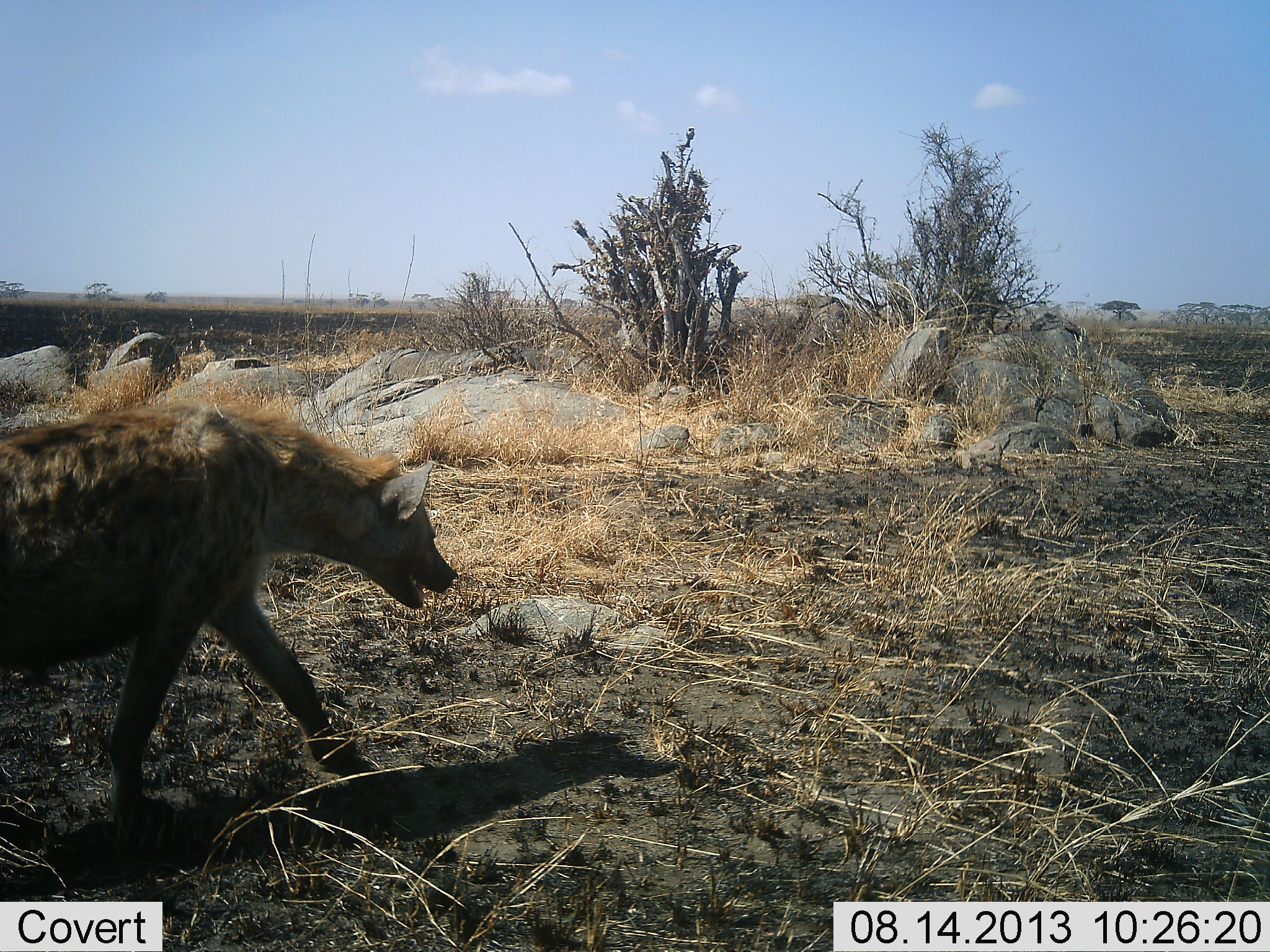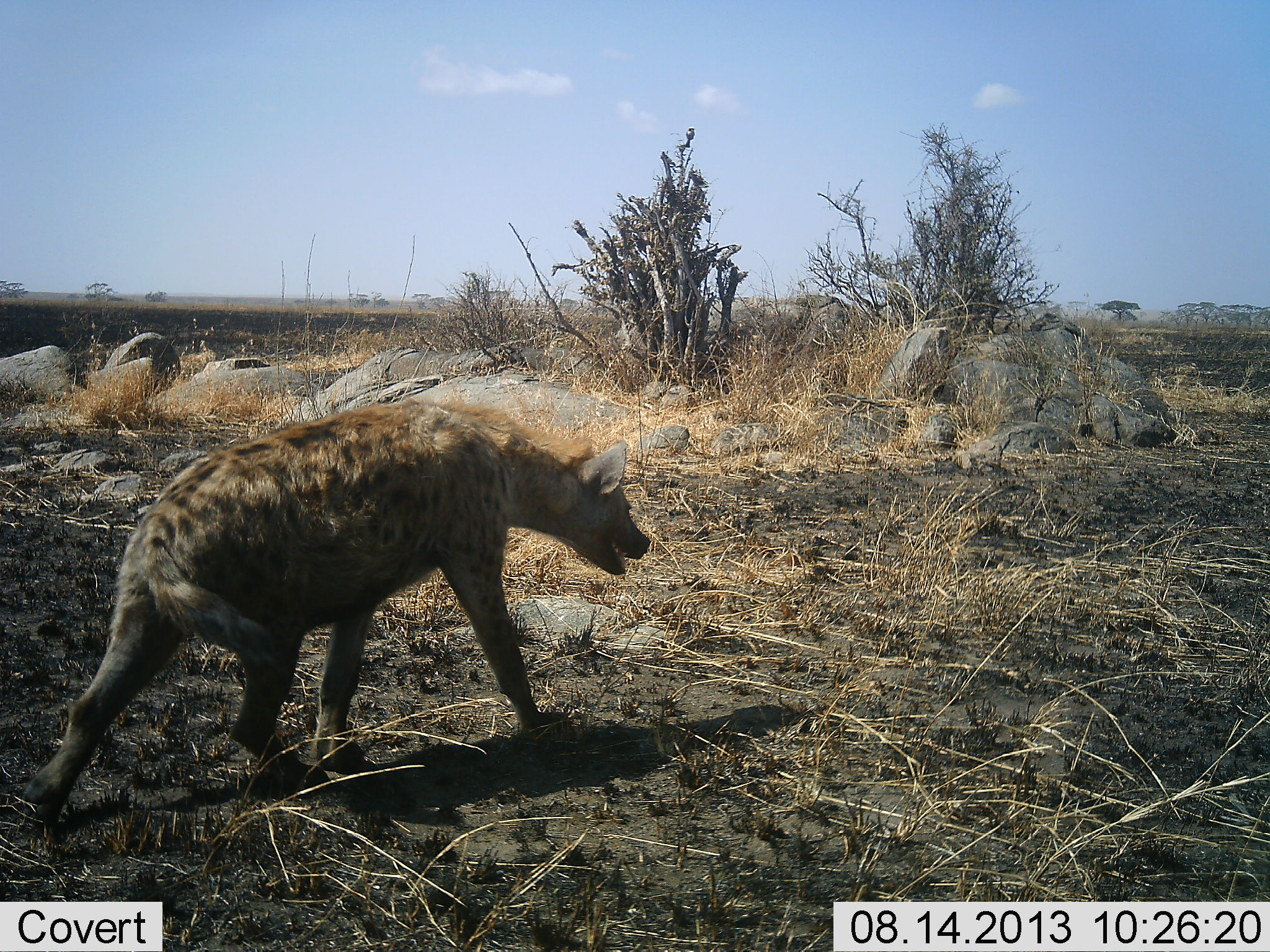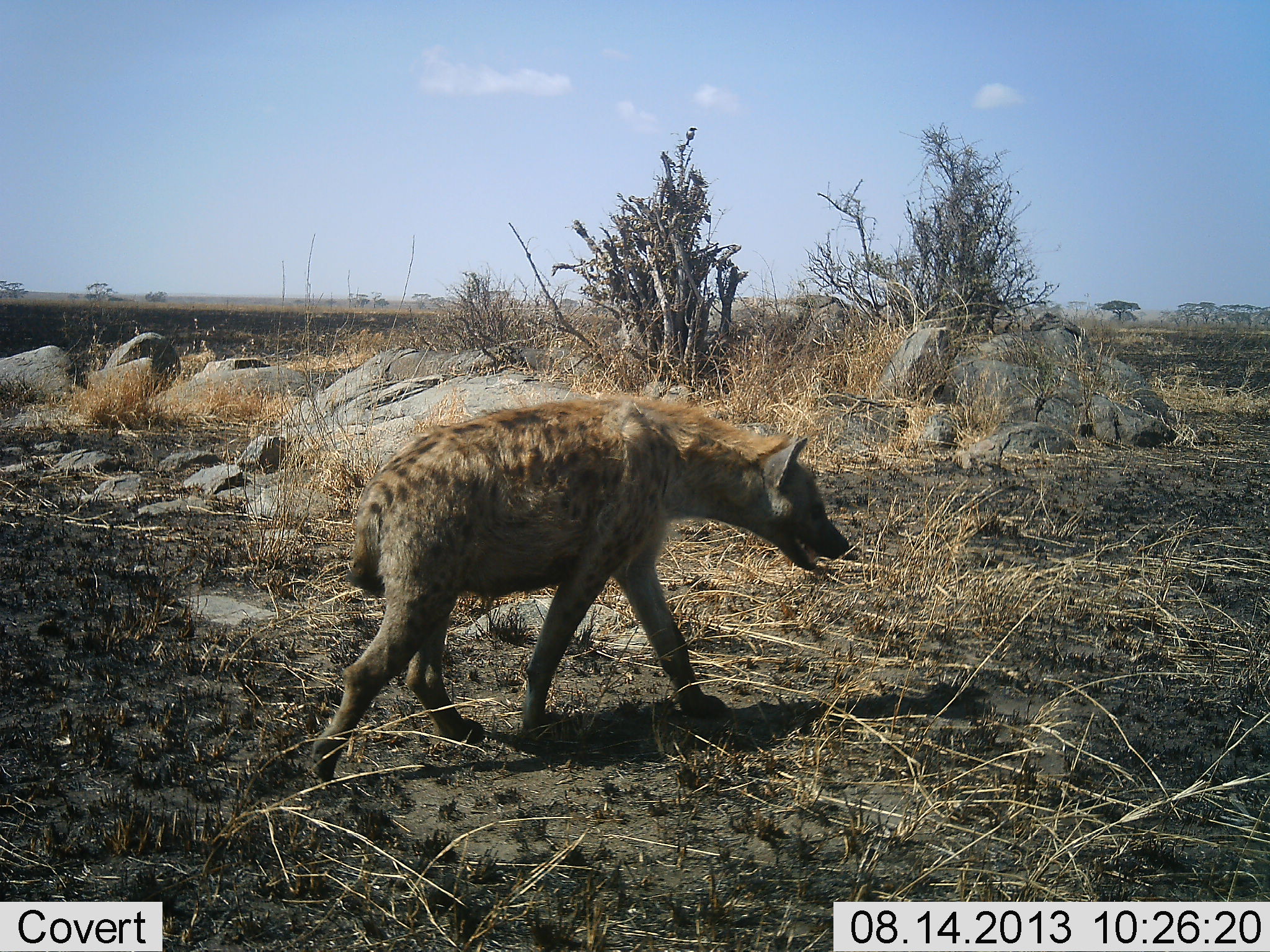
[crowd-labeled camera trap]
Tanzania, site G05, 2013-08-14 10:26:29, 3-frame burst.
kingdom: Animalia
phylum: Chordata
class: Mammalia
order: Carnivora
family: Hyaenidae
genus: Crocuta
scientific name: Crocuta crocuta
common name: spotted hyena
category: hyenaspotted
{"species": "hyenaspotted (spotted hyena) (Crocuta crocuta)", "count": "1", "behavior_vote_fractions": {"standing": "0%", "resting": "0%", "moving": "100%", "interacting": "0%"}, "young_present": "0%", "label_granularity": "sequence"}